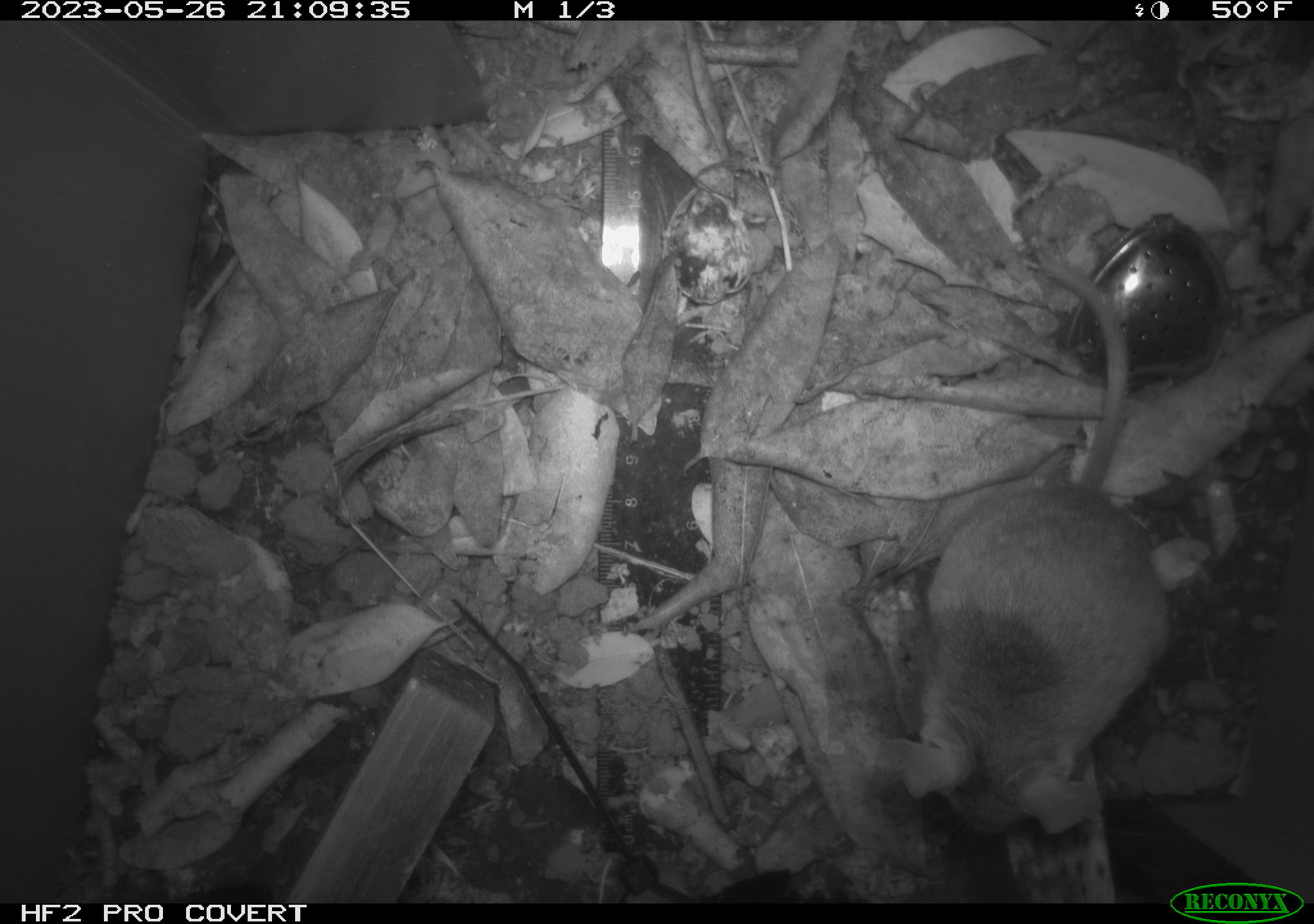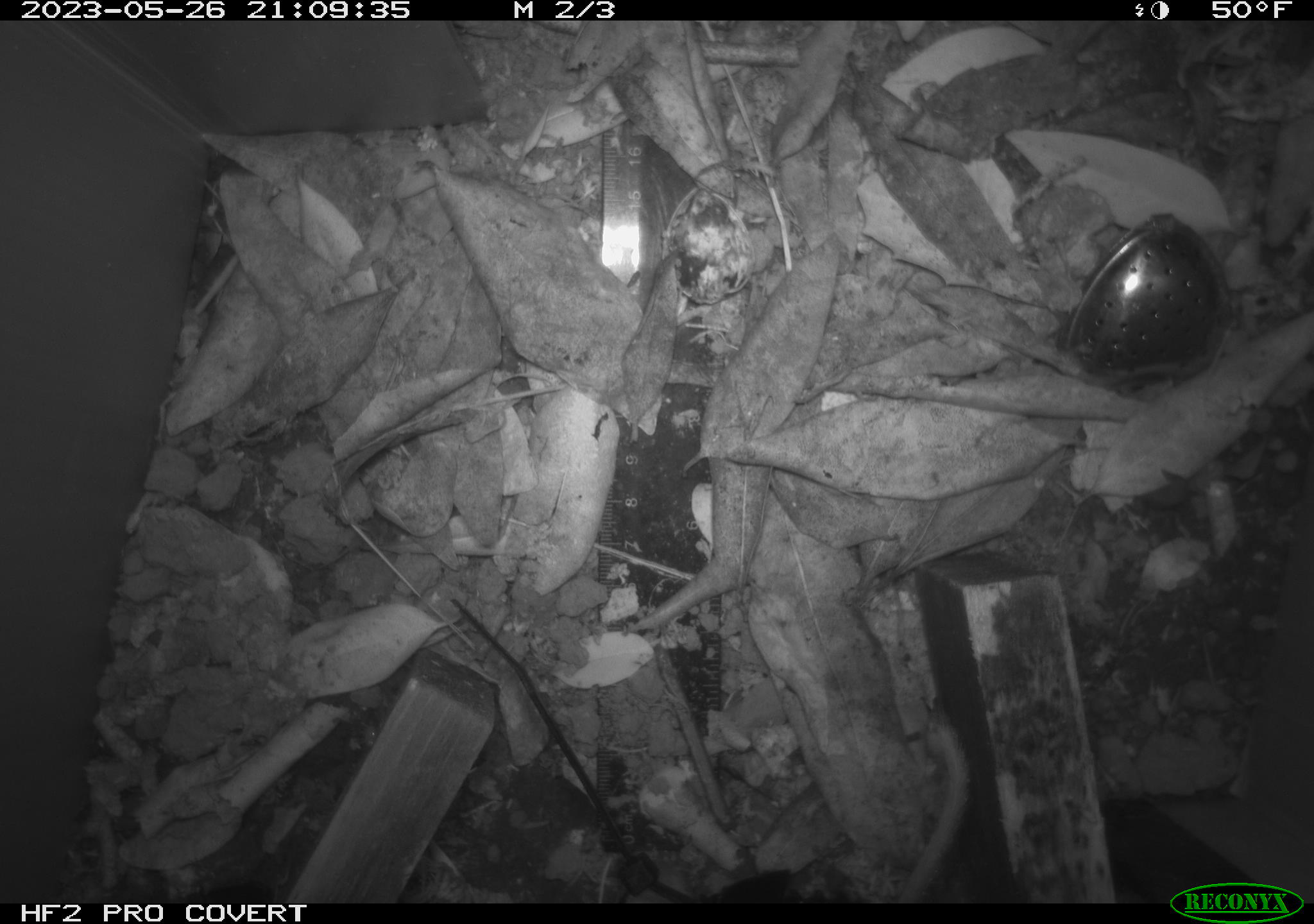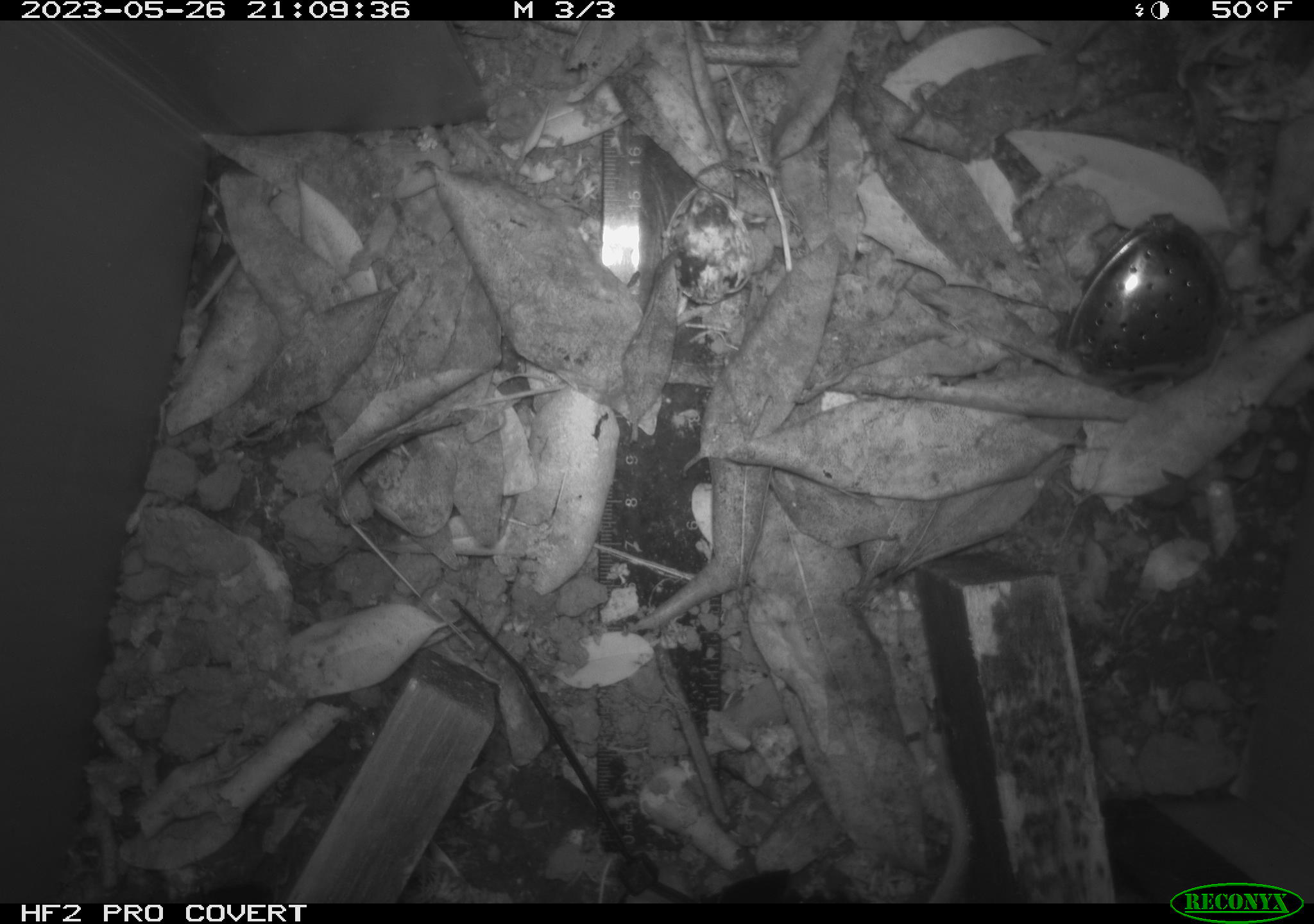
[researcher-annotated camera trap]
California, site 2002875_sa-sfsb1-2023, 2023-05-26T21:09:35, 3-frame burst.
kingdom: Animalia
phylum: Chordata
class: Mammalia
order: Rodentia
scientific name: Rodentia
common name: mouse species